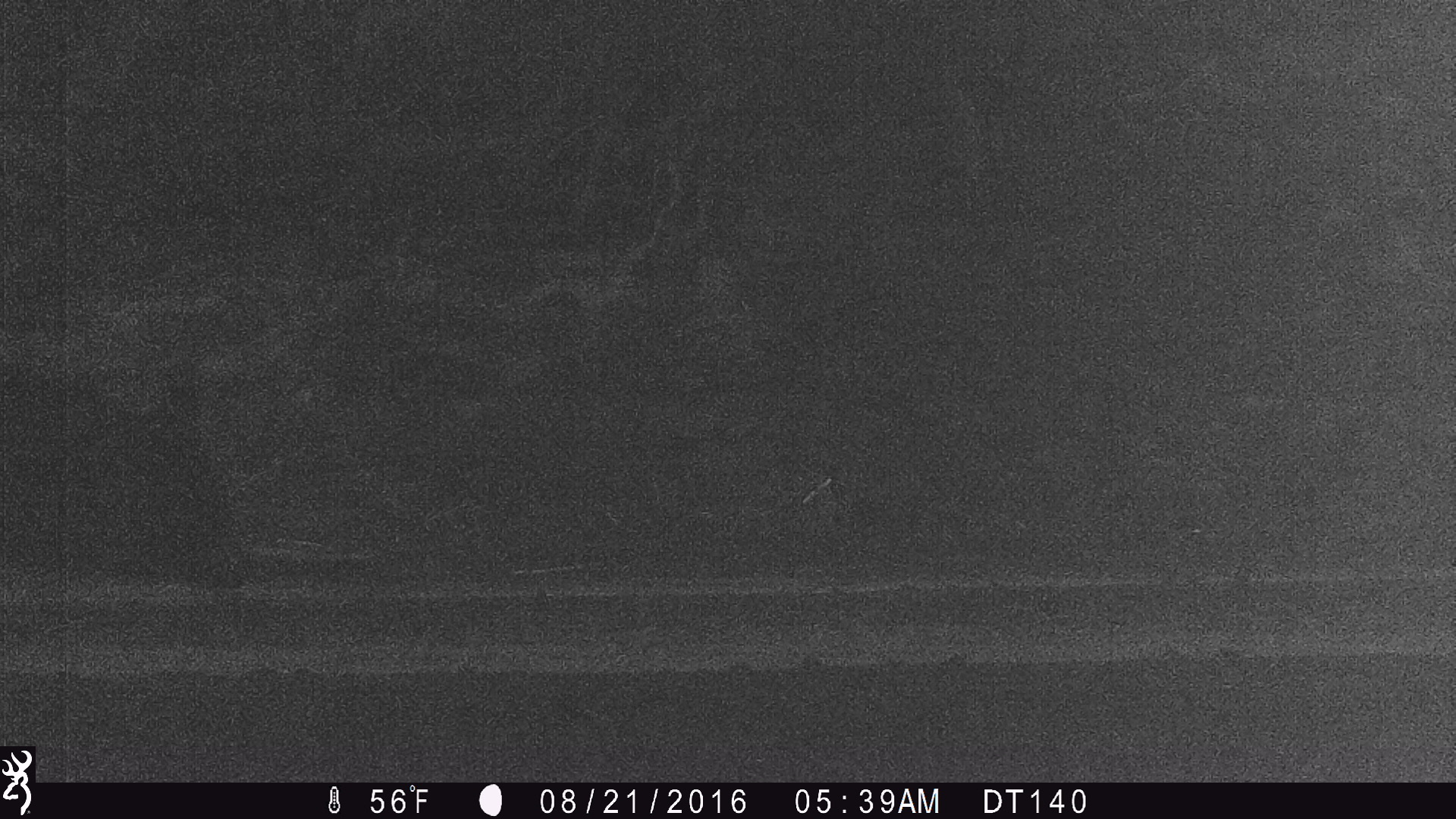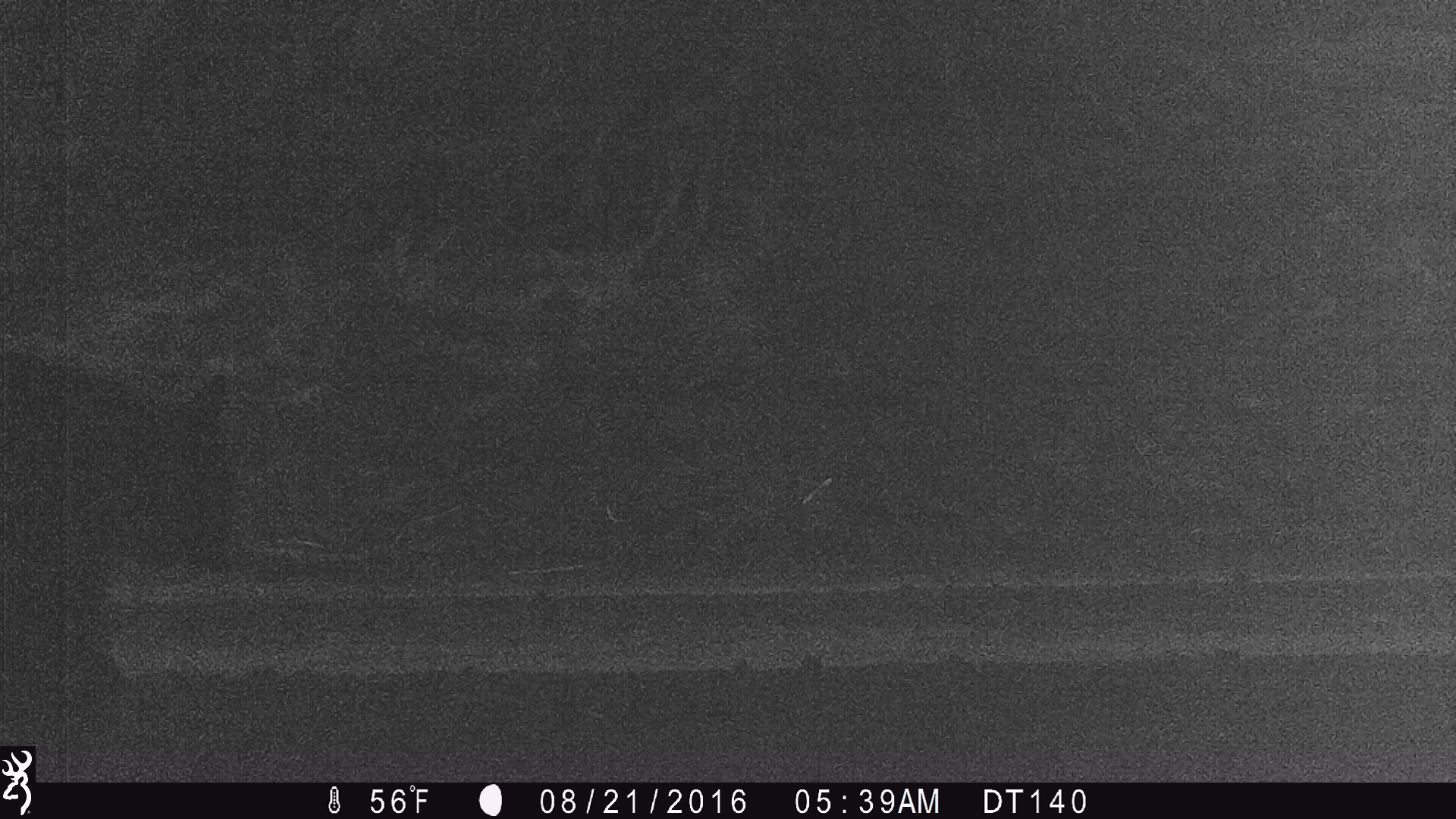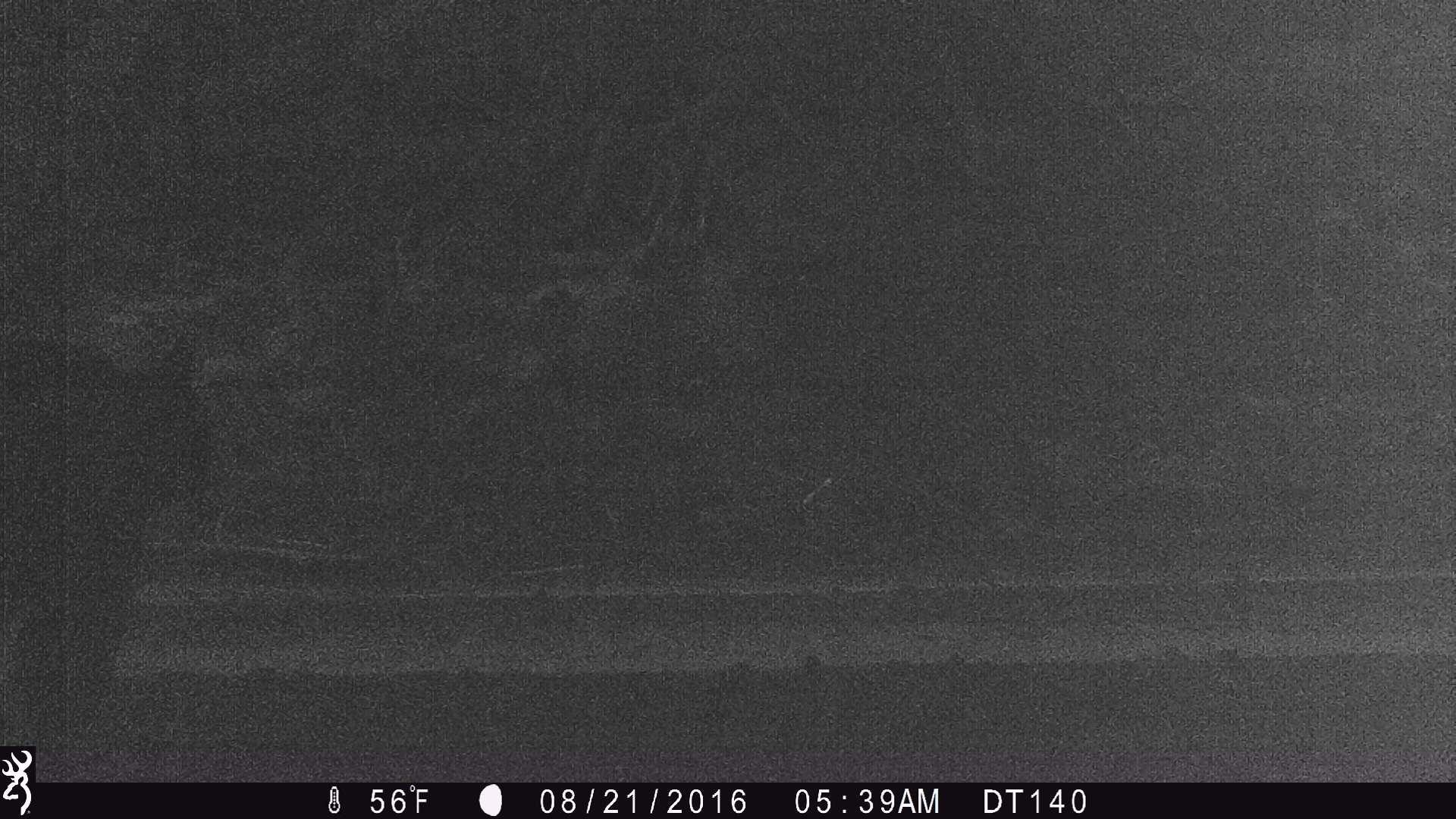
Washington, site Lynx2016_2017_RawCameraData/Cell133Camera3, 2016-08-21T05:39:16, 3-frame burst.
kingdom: Animalia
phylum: Chordata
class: Mammalia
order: Carnivora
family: Ursidae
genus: Ursus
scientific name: Ursus americanus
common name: american black bear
Ursus americanus (american black bear). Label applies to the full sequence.